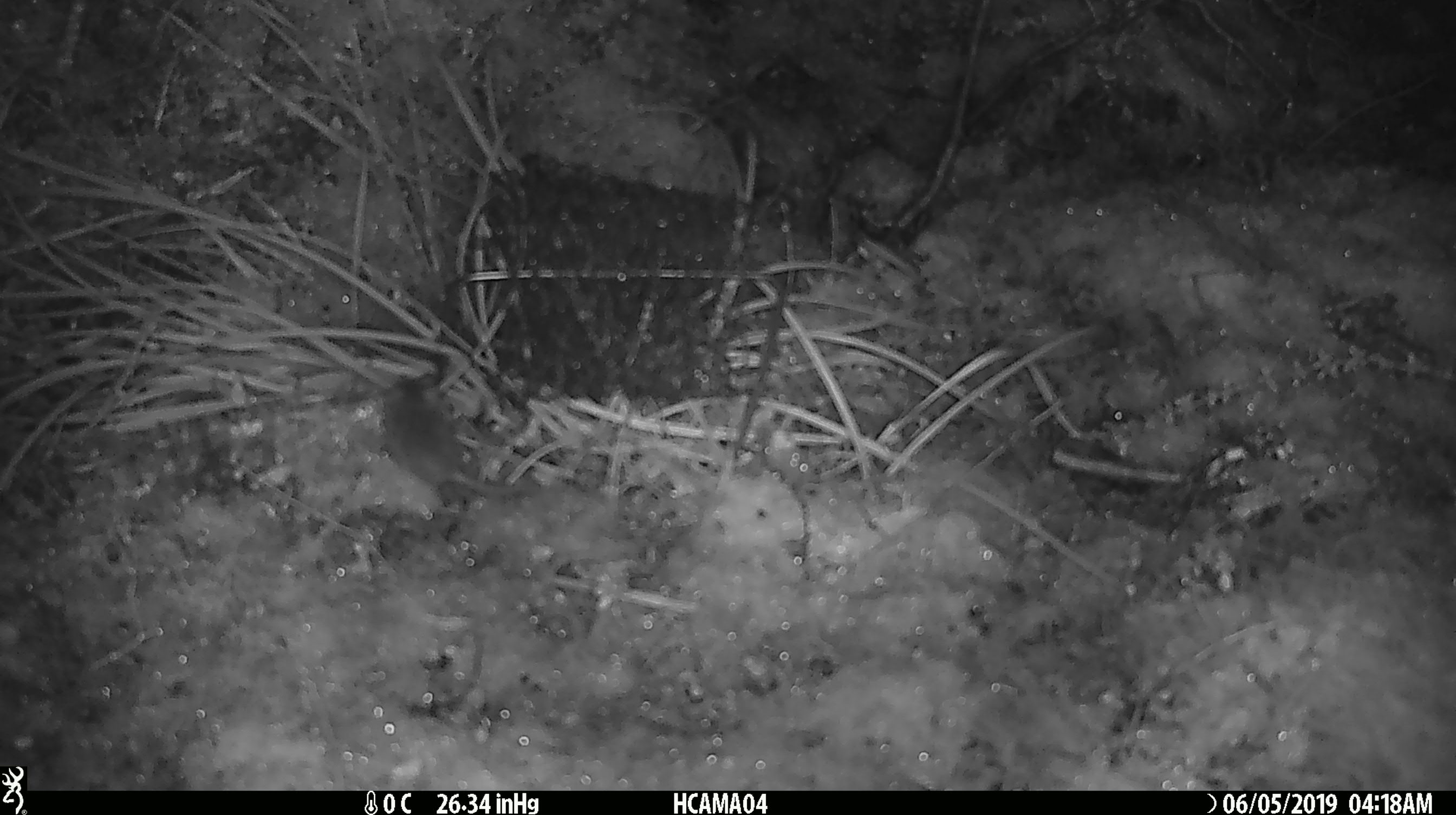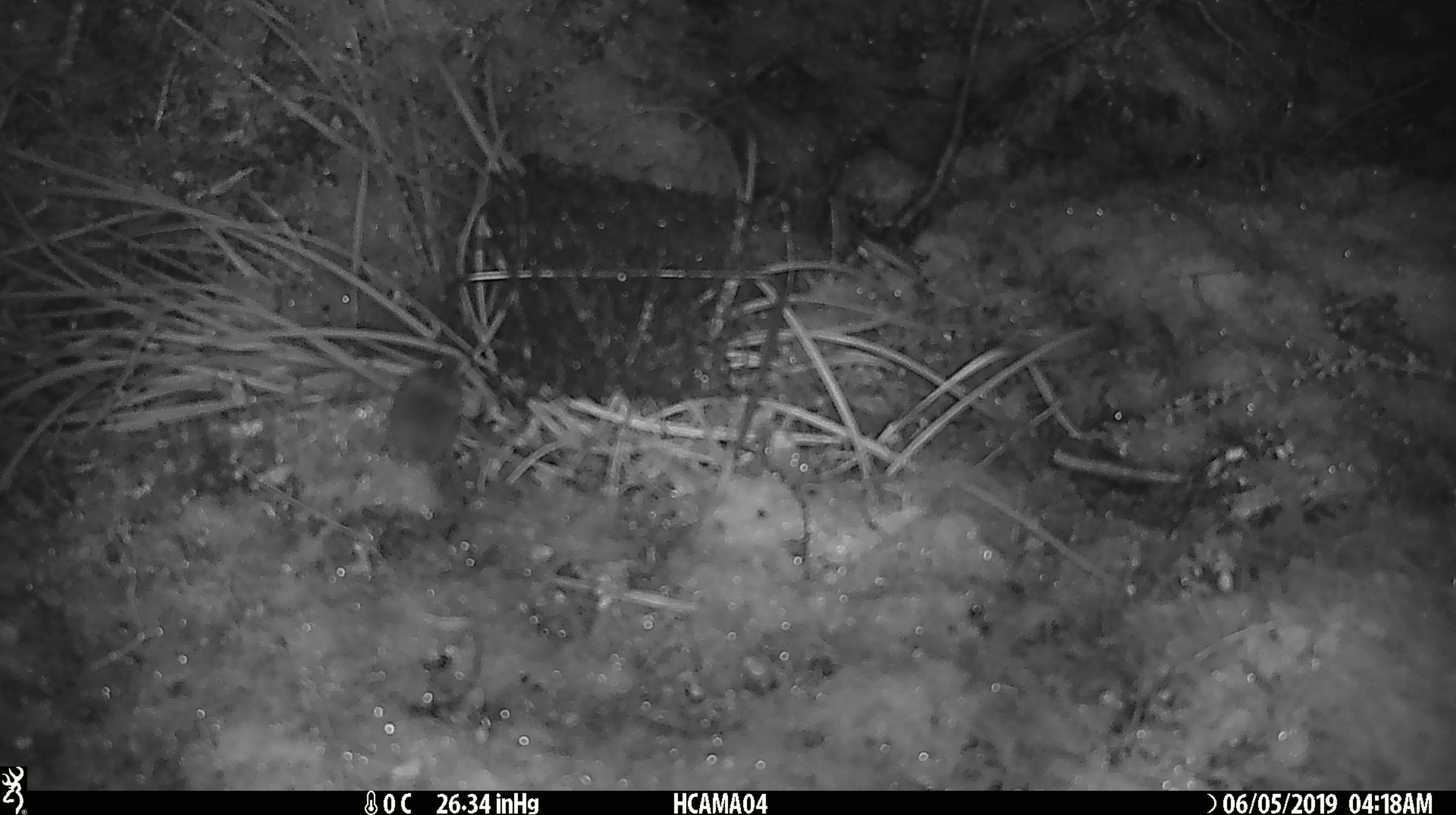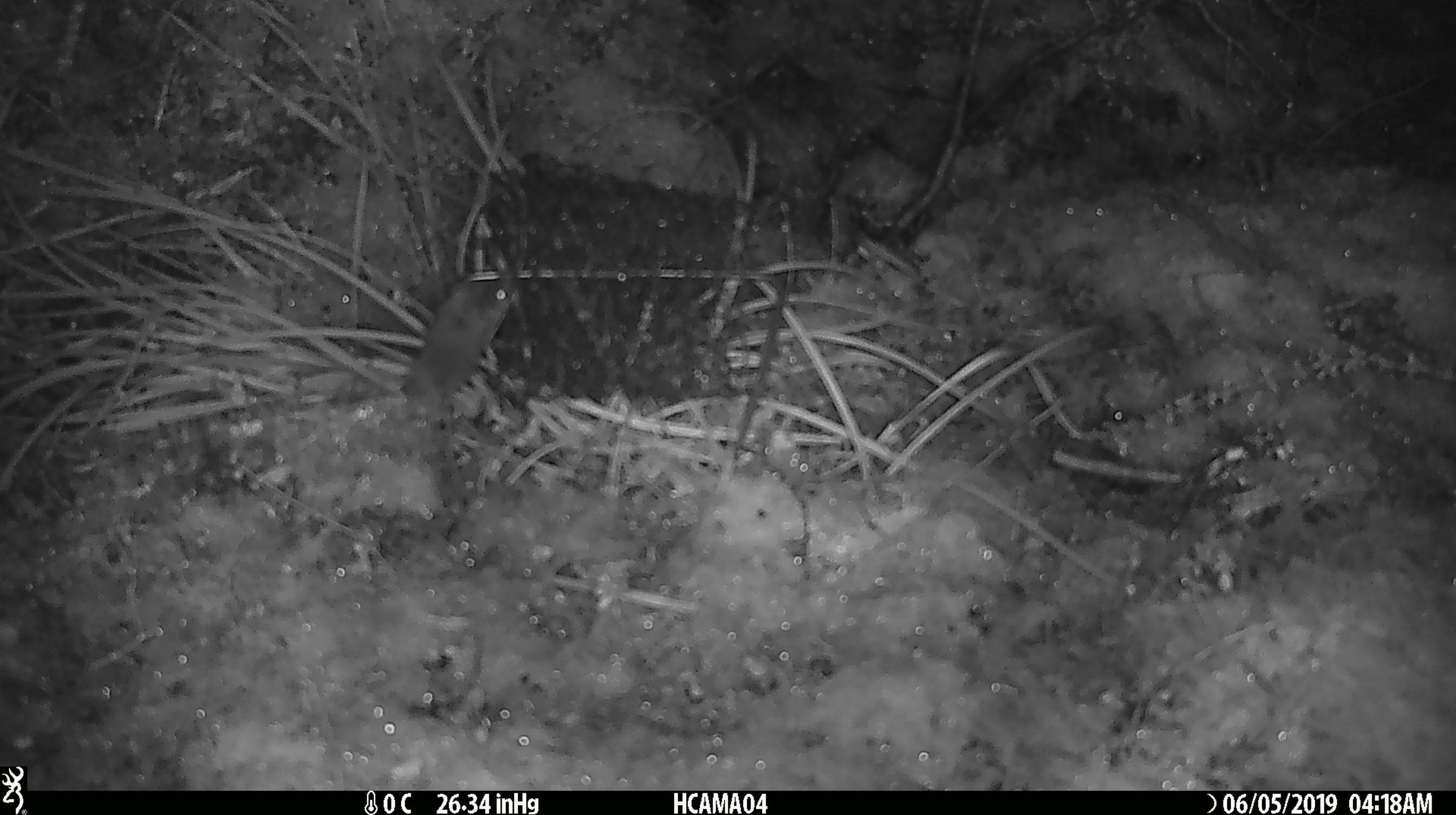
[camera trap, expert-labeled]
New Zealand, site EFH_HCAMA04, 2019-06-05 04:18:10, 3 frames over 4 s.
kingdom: Animalia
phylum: Chordata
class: Mammalia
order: Rodentia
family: Muridae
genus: Mus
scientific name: Mus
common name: mouse